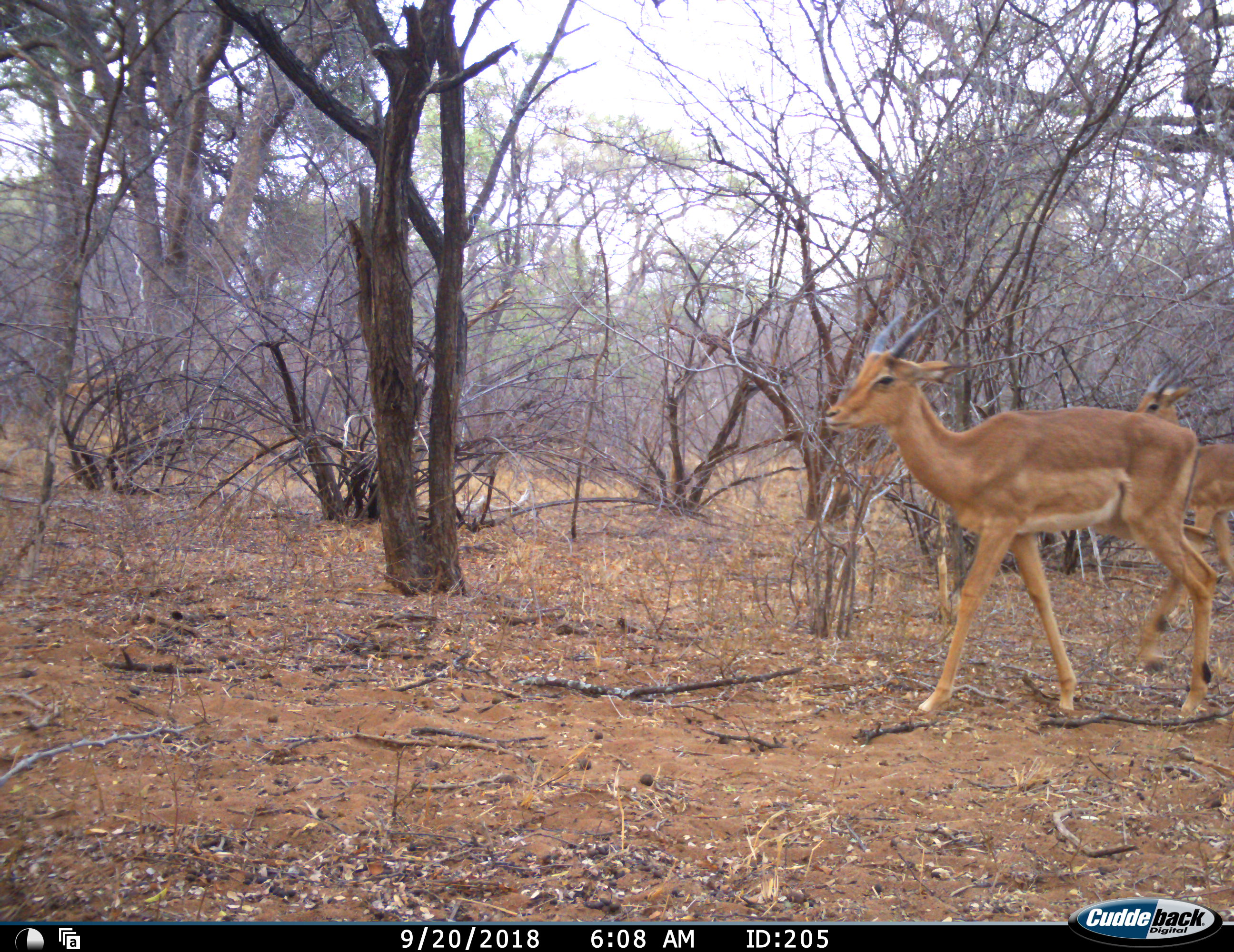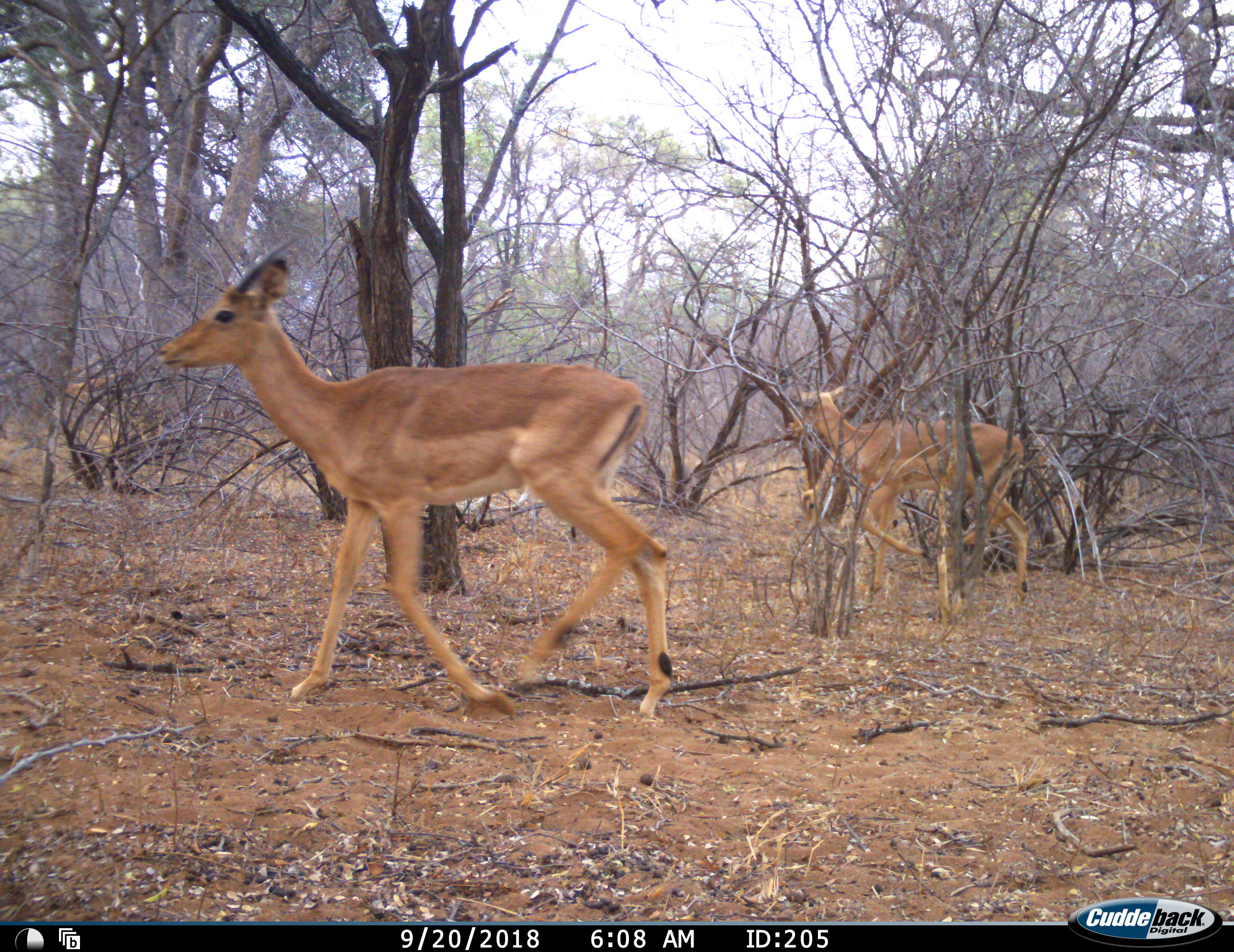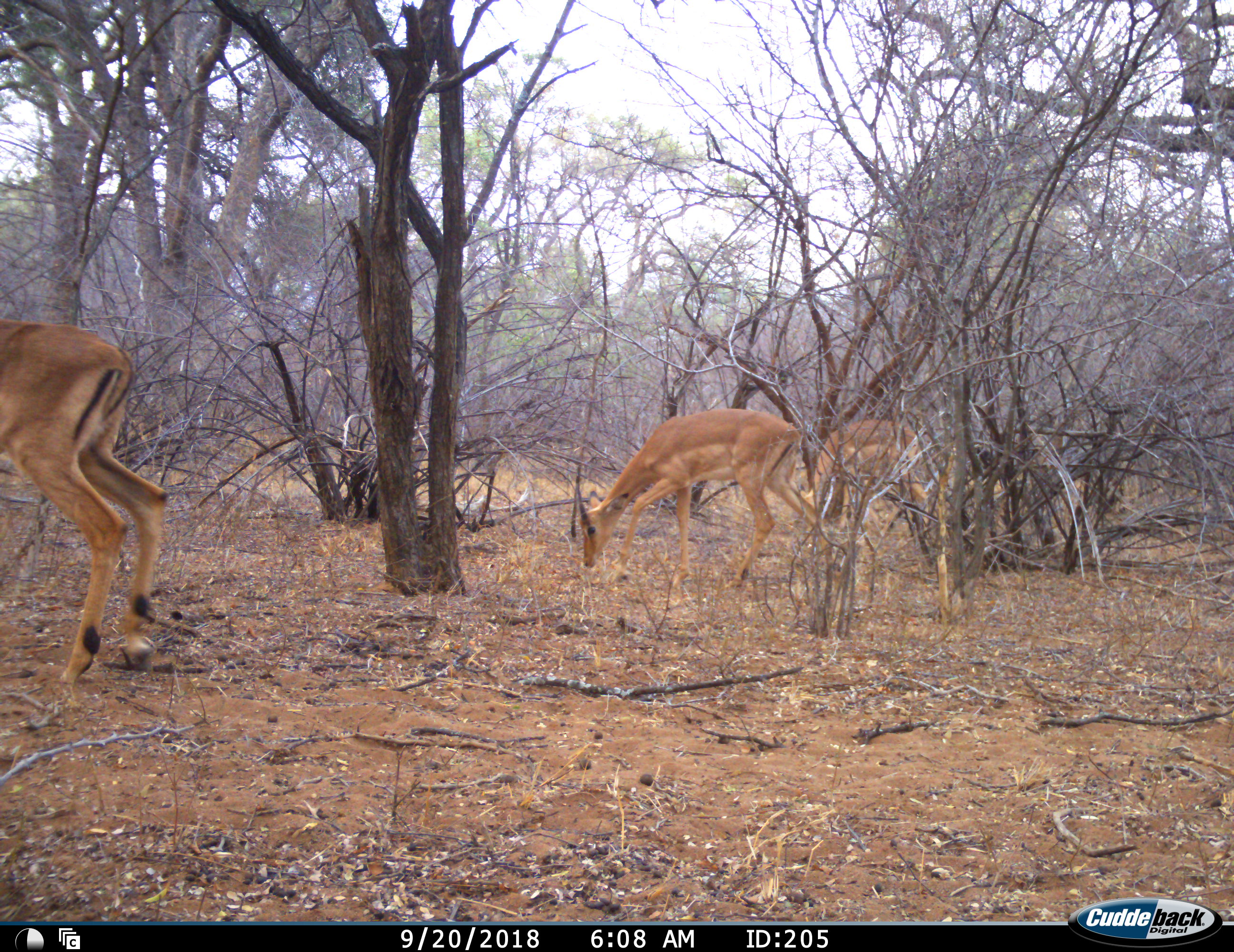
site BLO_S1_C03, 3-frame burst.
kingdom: Animalia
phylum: Chordata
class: Mammalia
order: Artiodactyla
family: Bovidae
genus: Aepyceros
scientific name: Aepyceros melampus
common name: impala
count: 3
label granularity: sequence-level